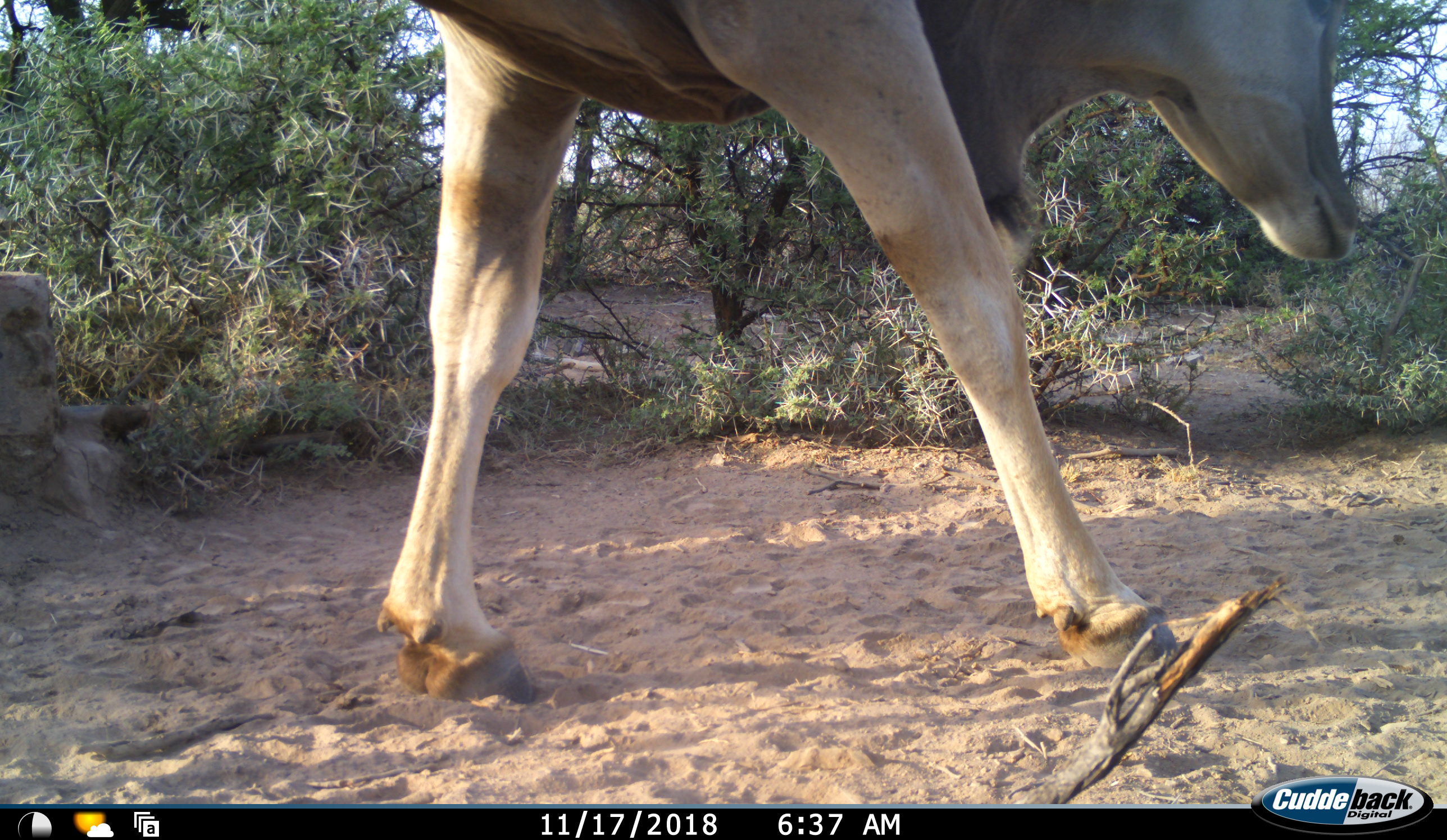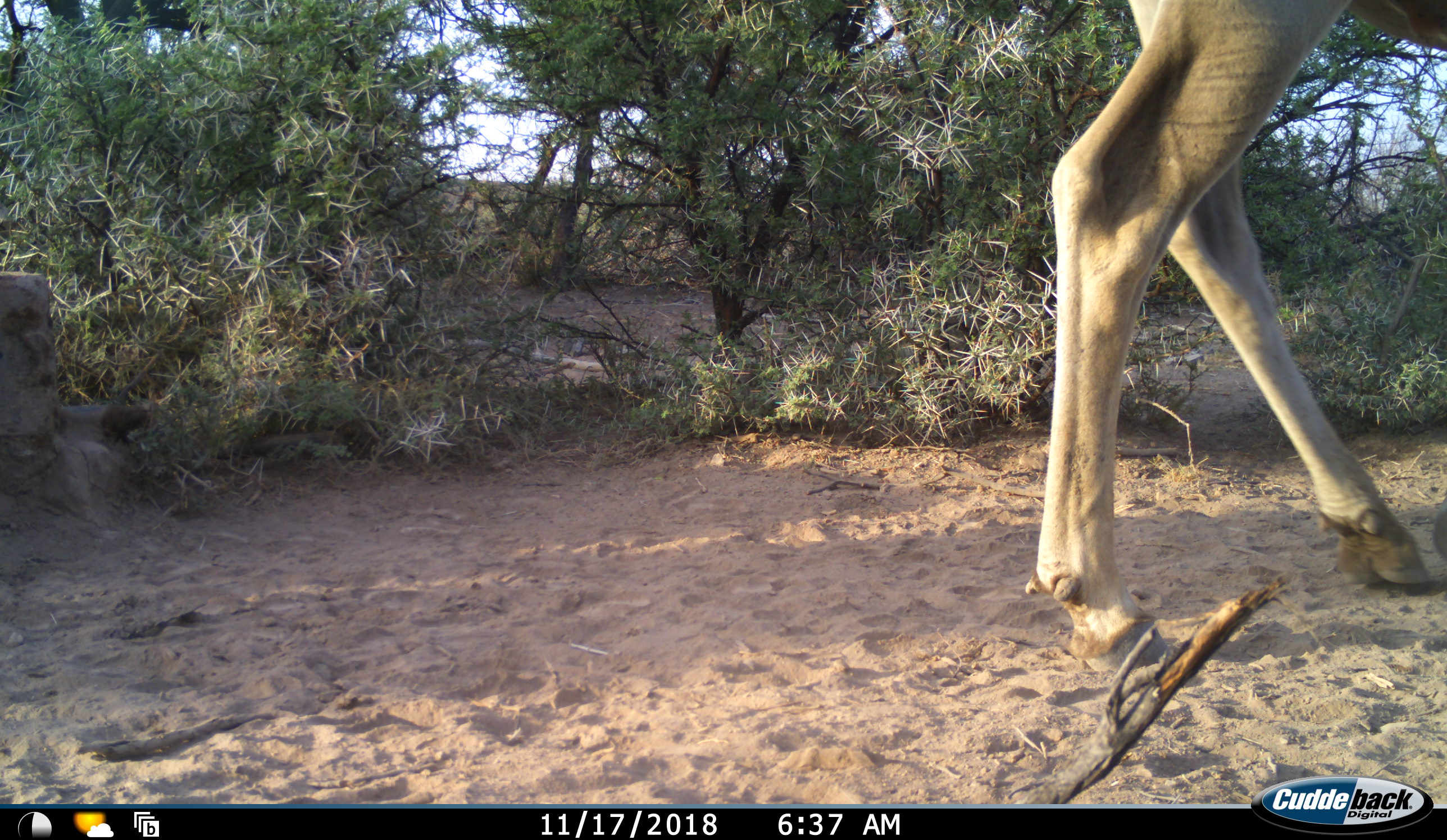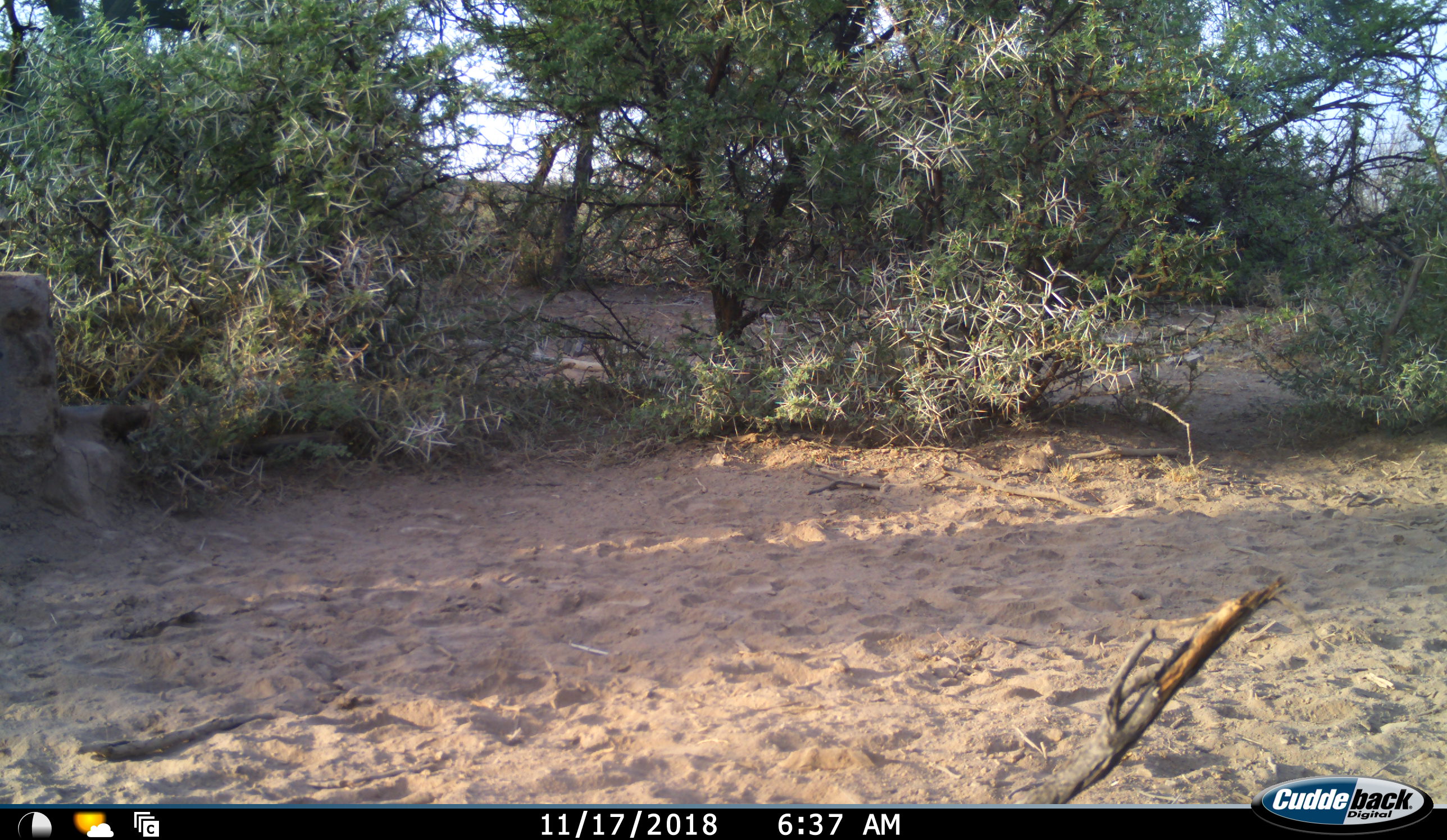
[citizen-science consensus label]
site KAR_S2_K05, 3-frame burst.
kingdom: Animalia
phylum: Chordata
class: Mammalia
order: Artiodactyla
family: Bovidae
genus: Tragelaphus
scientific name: Tragelaphus oryx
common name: eland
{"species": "eland (Tragelaphus oryx)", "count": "1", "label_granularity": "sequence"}